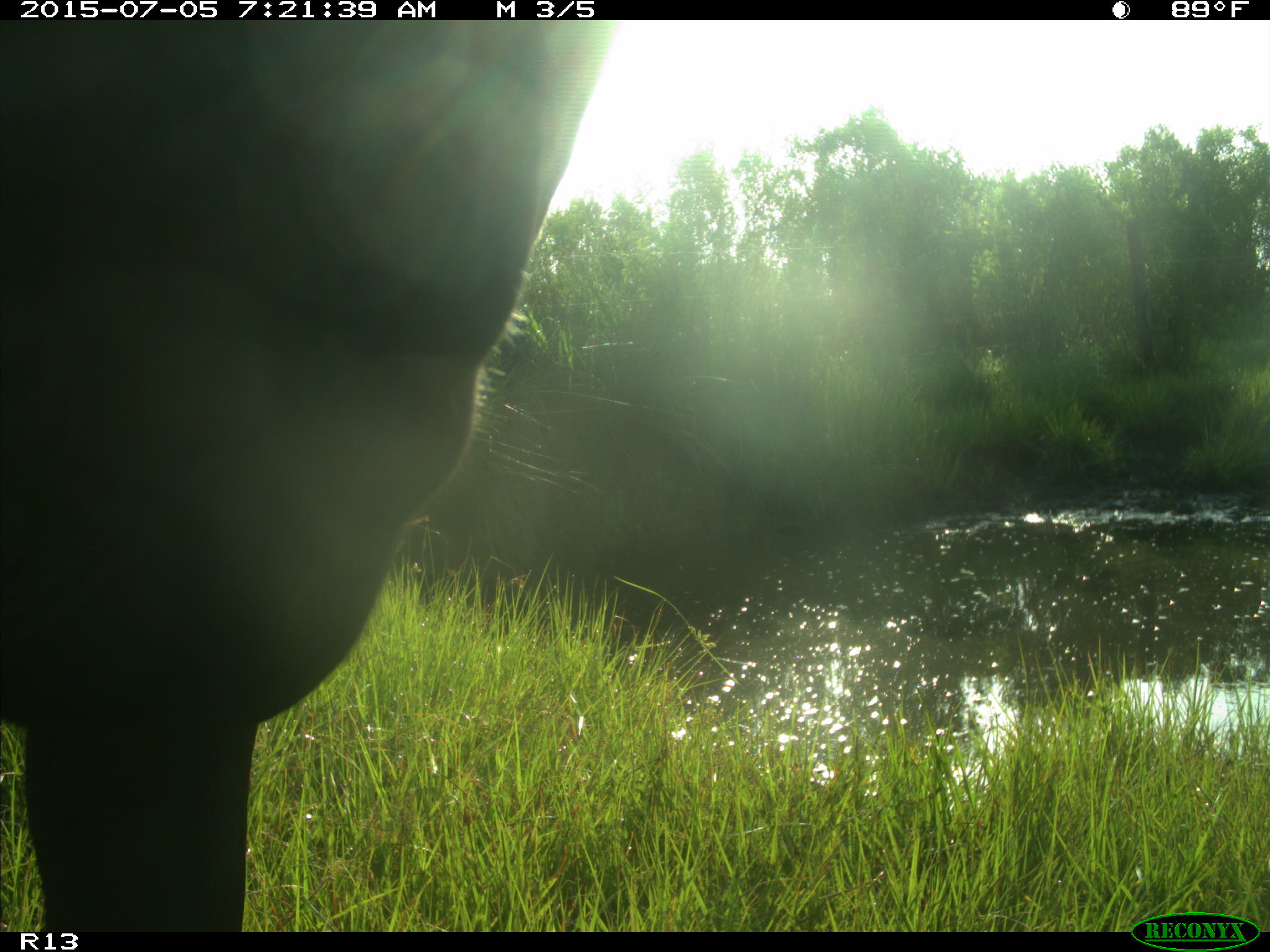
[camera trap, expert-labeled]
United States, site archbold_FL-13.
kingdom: Animalia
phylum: Chordata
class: Mammalia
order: Artiodactyla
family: Bovidae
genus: Bos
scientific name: Bos taurus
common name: domestic cow